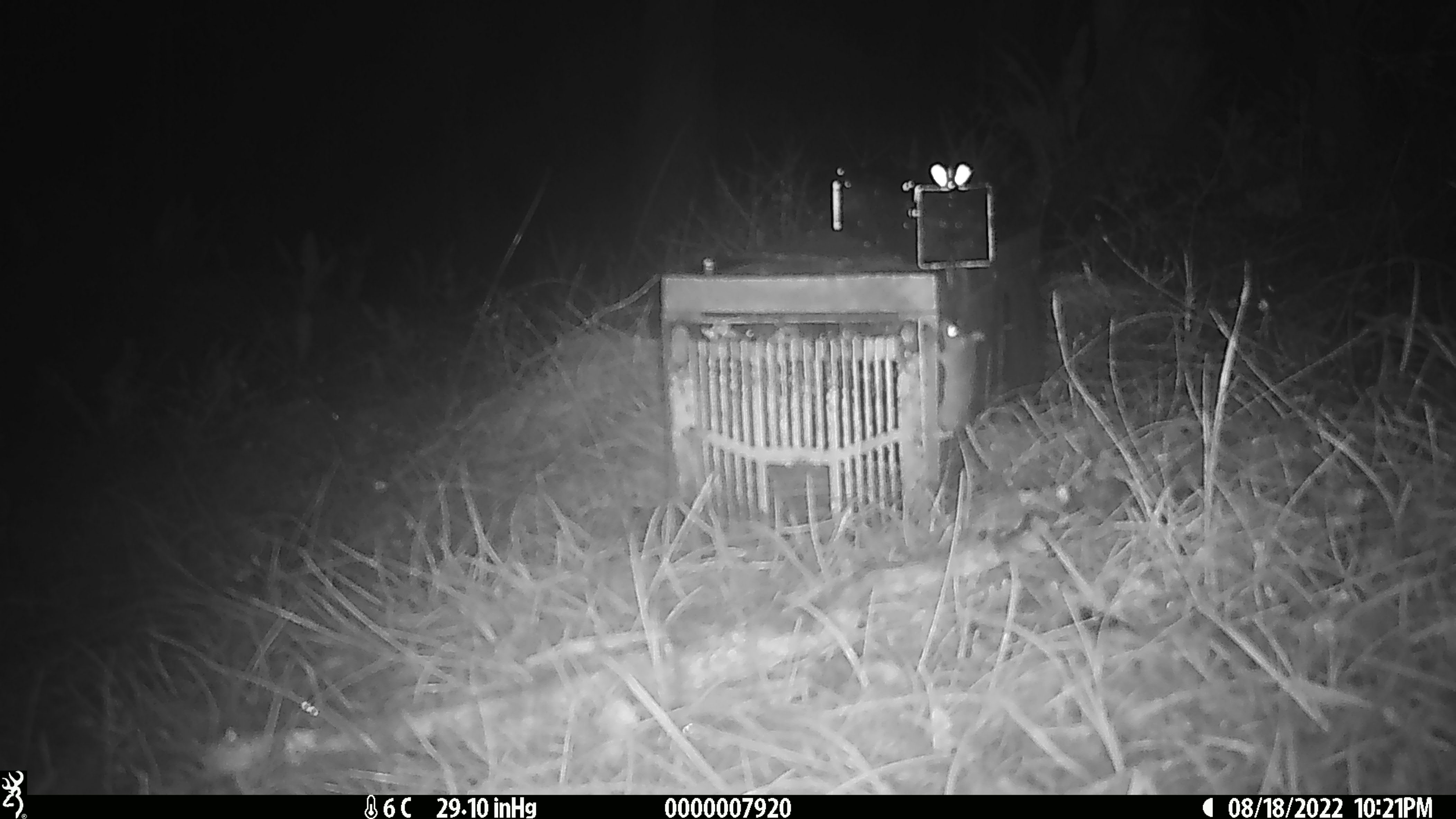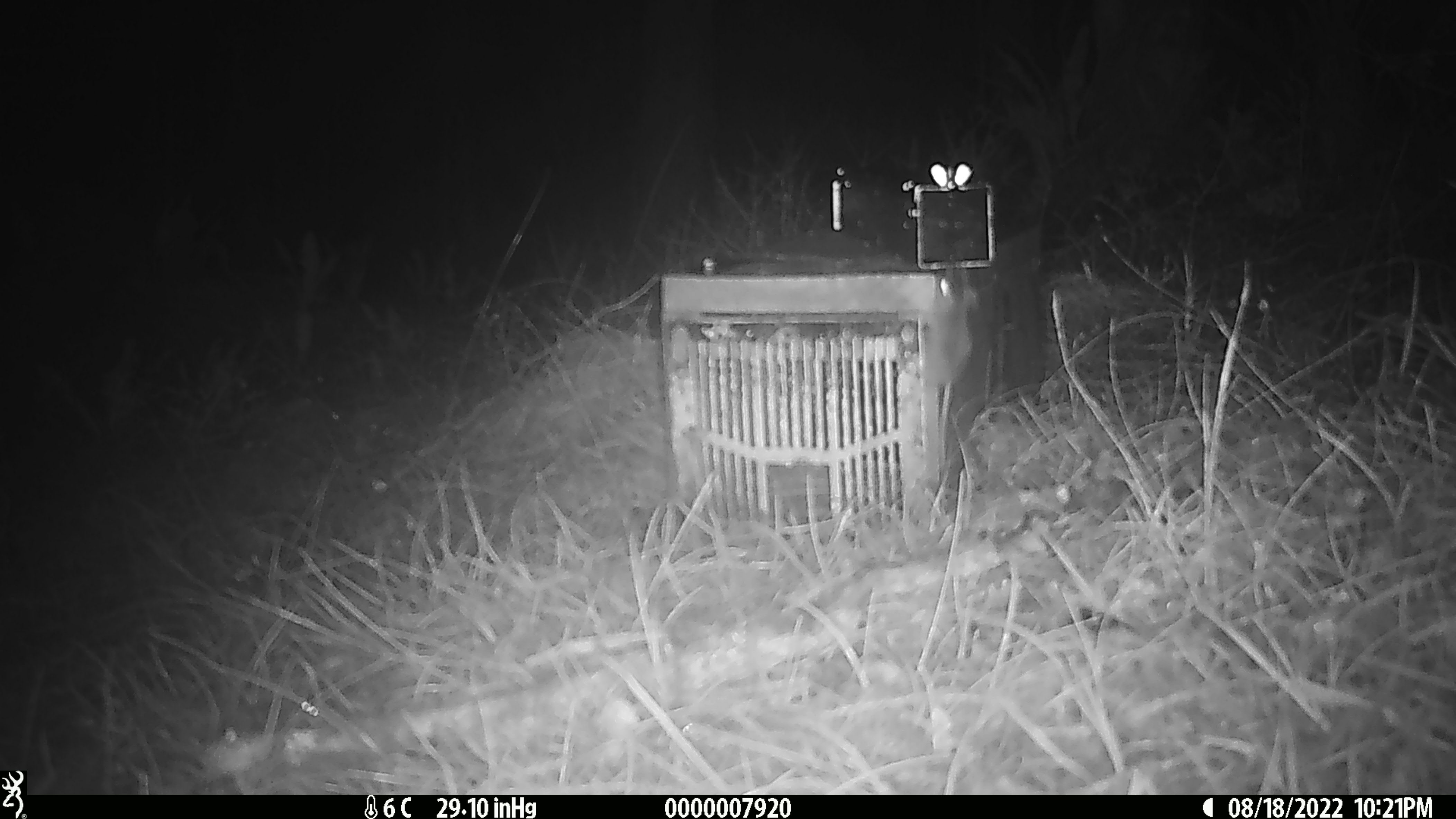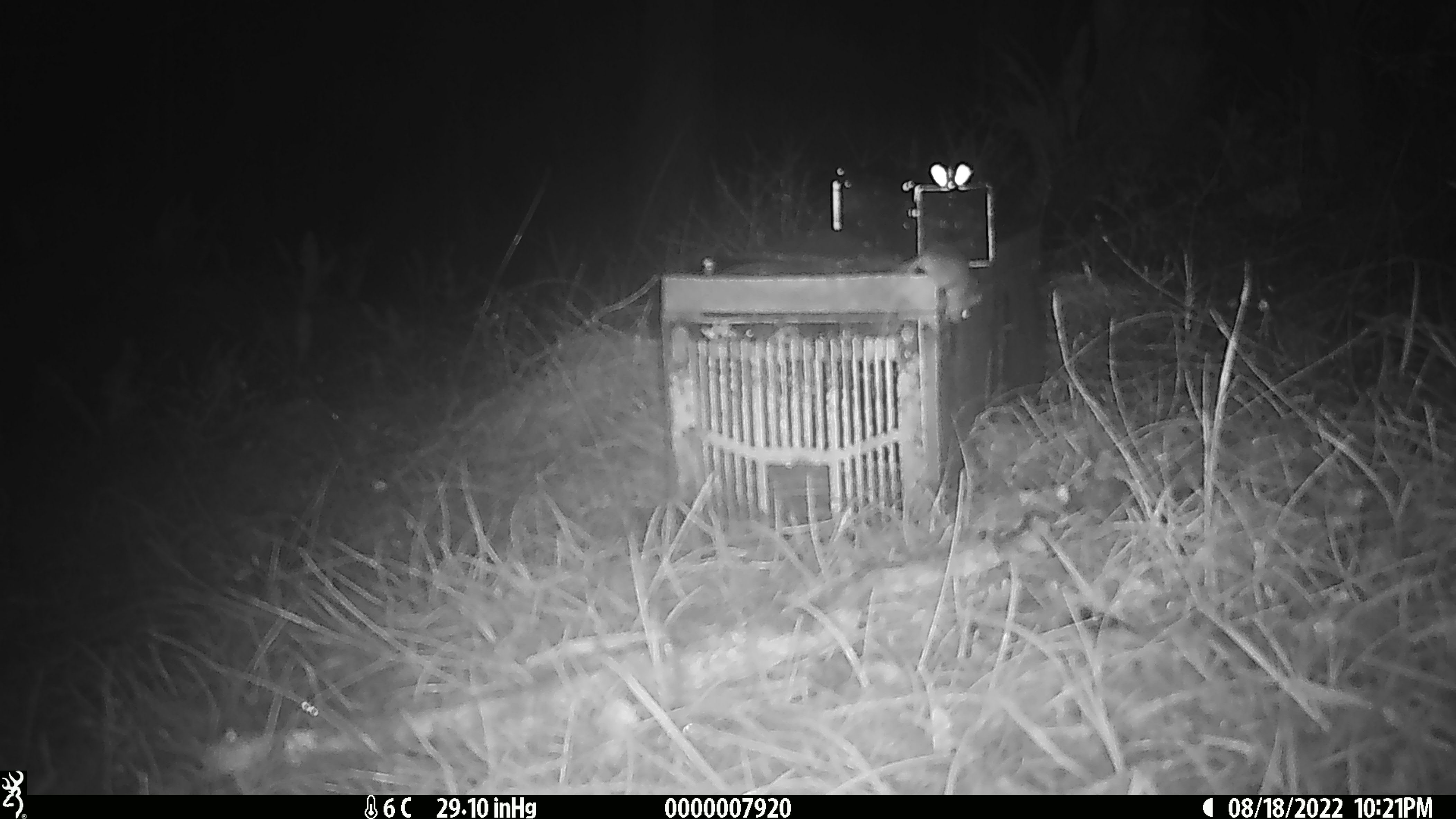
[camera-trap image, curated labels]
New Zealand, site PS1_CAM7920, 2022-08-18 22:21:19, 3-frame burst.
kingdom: Animalia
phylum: Chordata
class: Mammalia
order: Rodentia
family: Muridae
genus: Mus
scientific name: Mus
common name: mouse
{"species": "mouse (Mus)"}